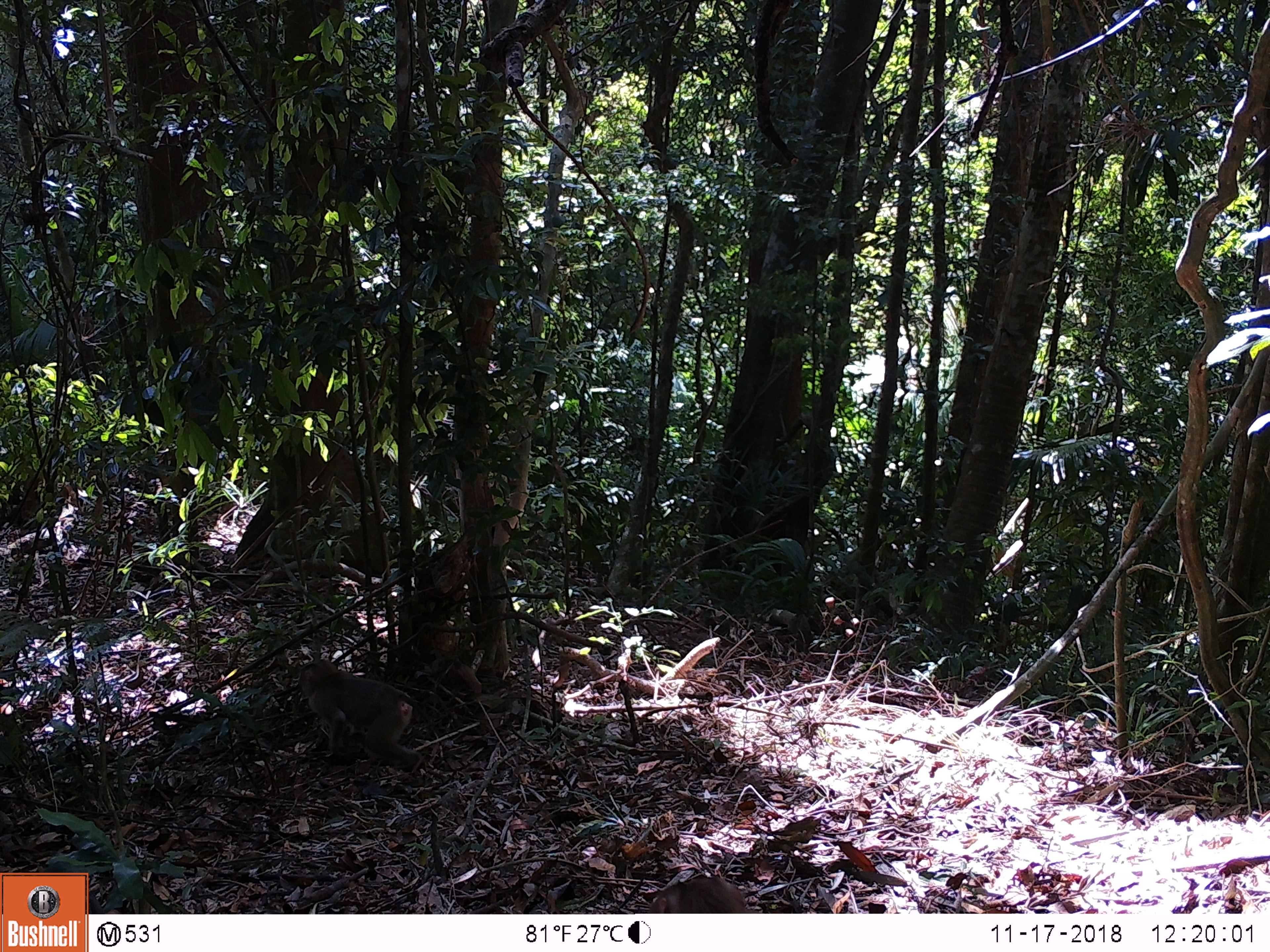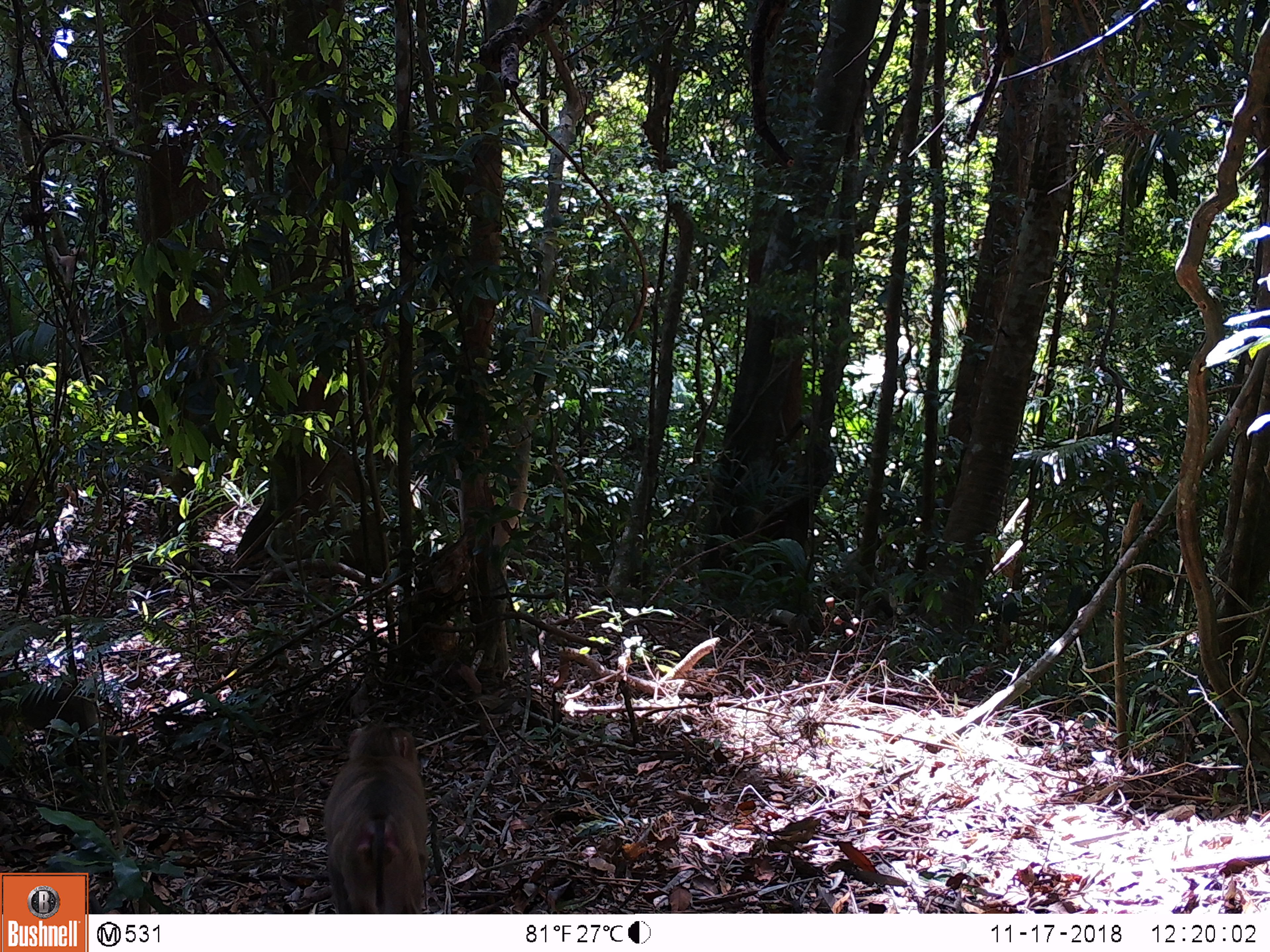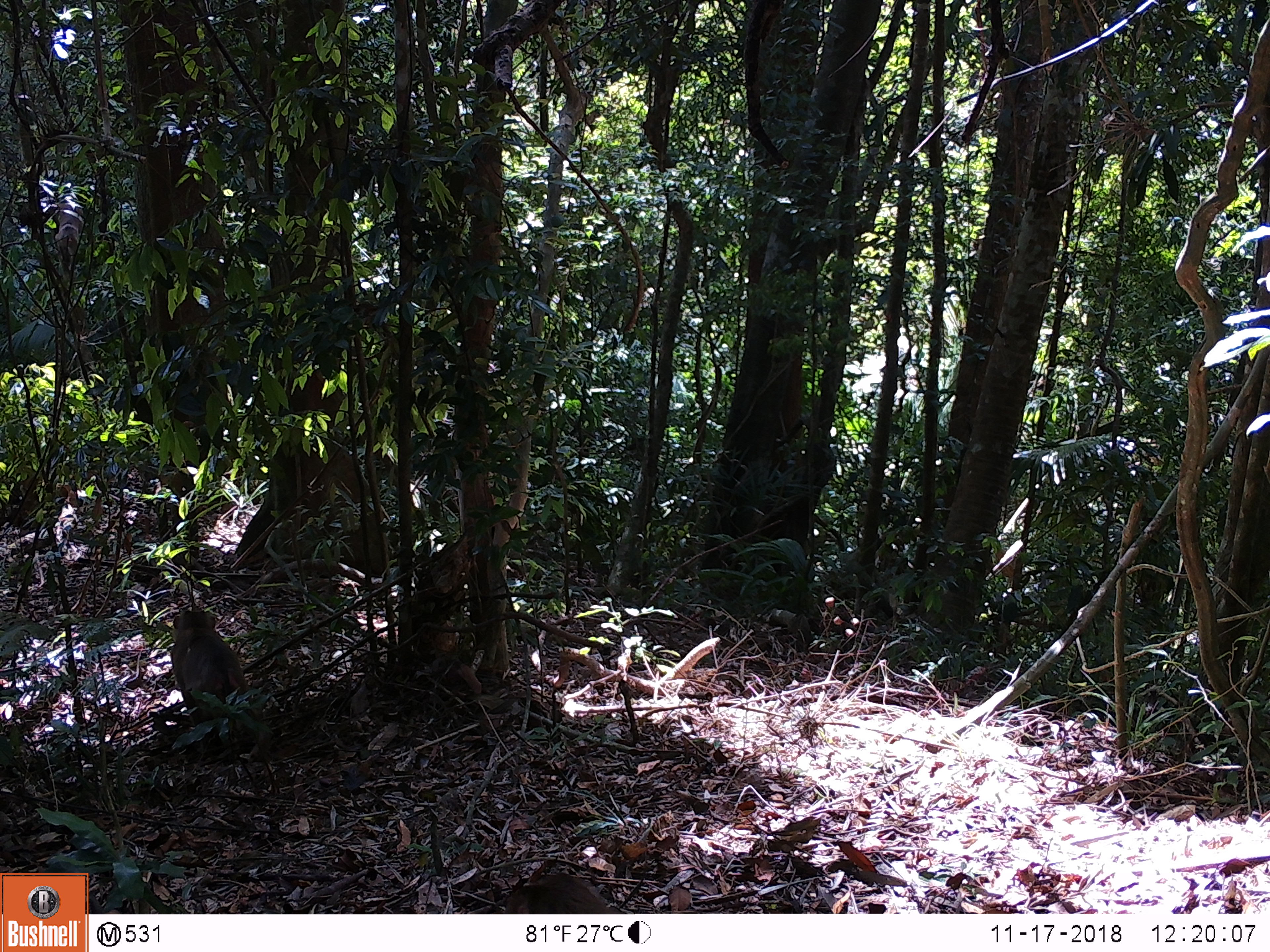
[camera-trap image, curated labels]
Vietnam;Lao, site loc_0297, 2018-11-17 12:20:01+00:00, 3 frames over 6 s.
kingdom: Animalia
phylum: Chordata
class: Mammalia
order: Primates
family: Cercopithecidae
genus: Macaca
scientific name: Macaca nemestrina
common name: pig-tailed macaque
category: pig tailed macaque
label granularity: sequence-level